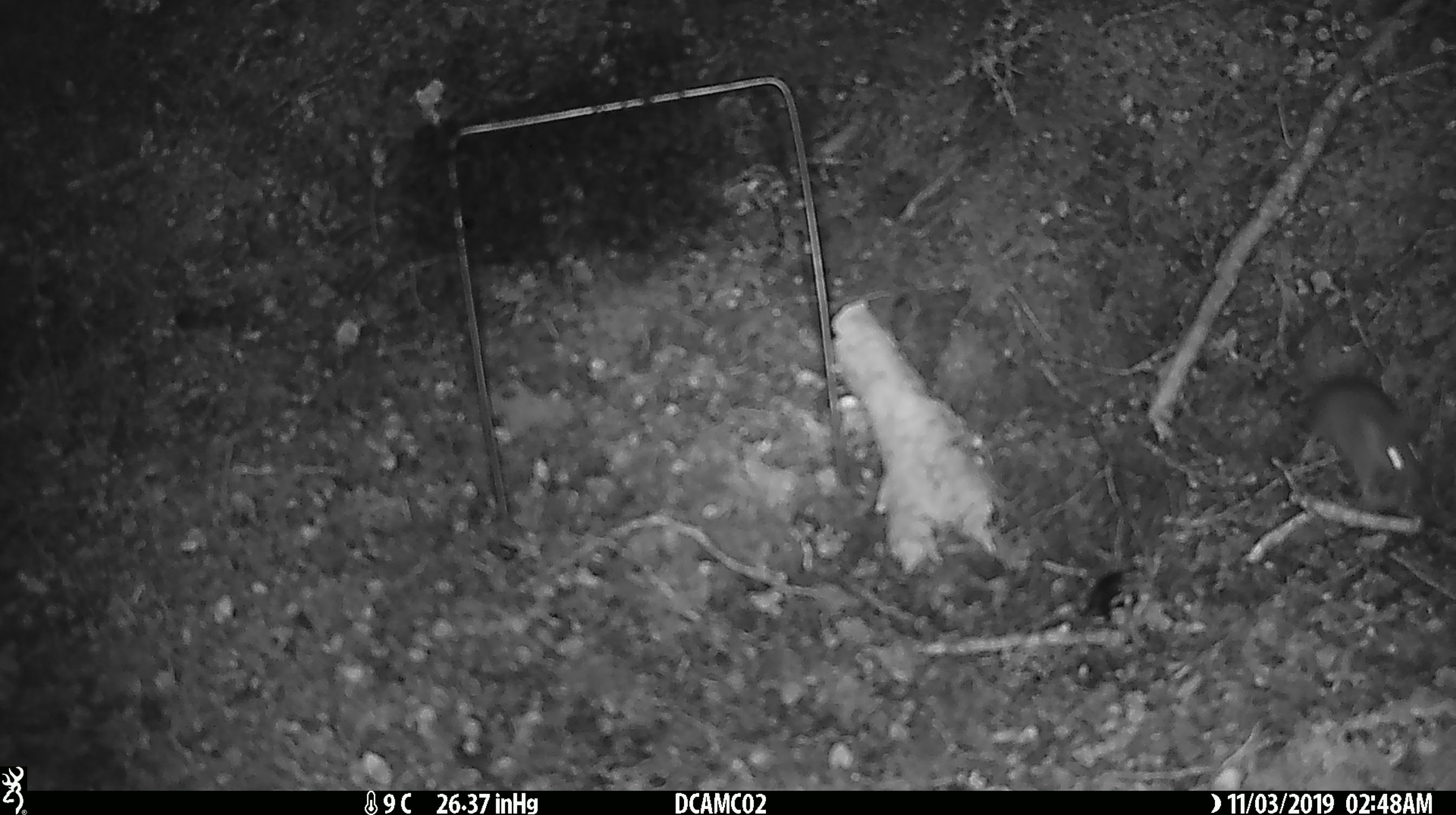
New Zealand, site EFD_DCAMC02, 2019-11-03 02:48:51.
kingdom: Animalia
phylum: Chordata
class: Mammalia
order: Rodentia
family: Muridae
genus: Mus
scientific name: Mus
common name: mouse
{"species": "mouse (Mus)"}